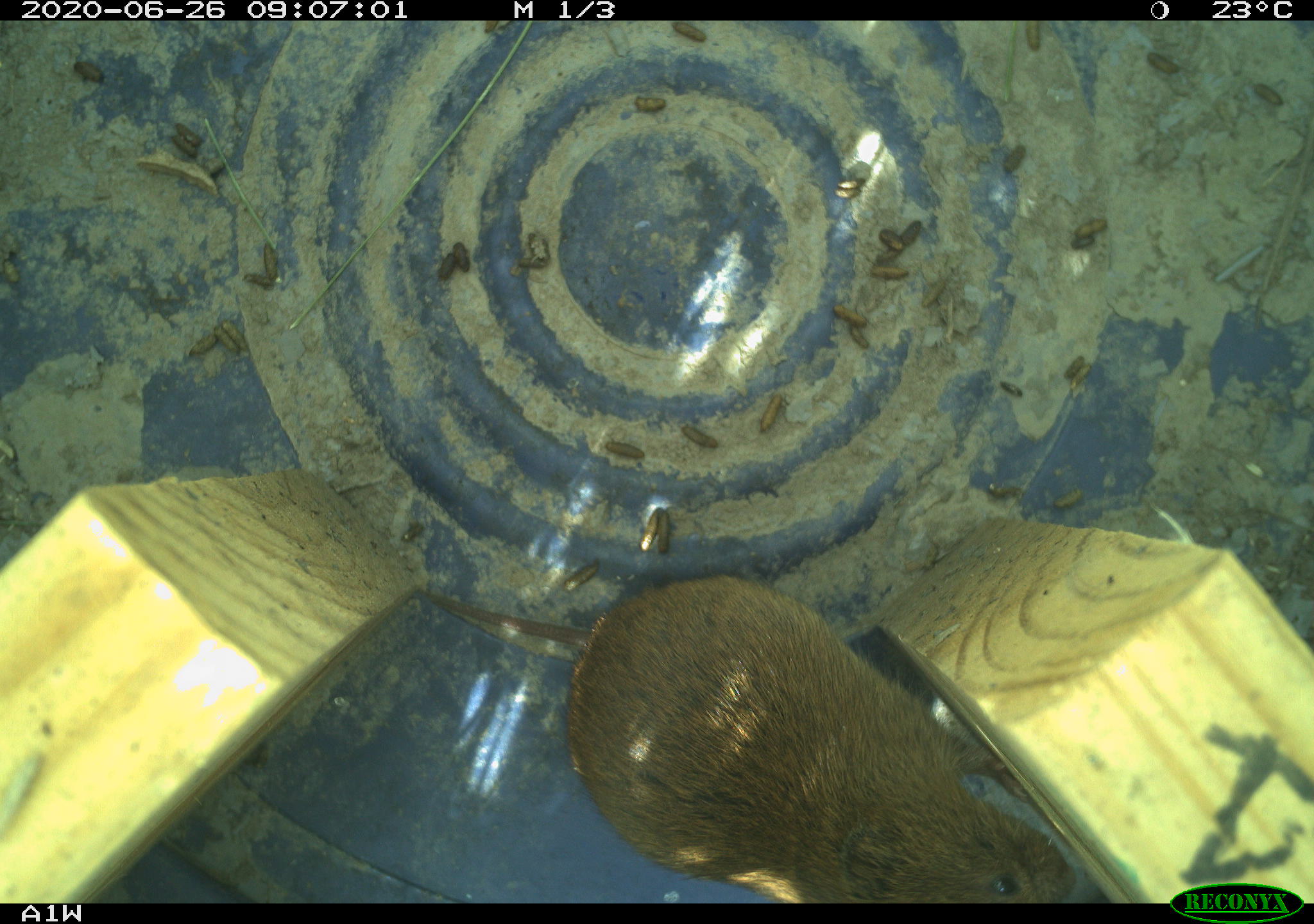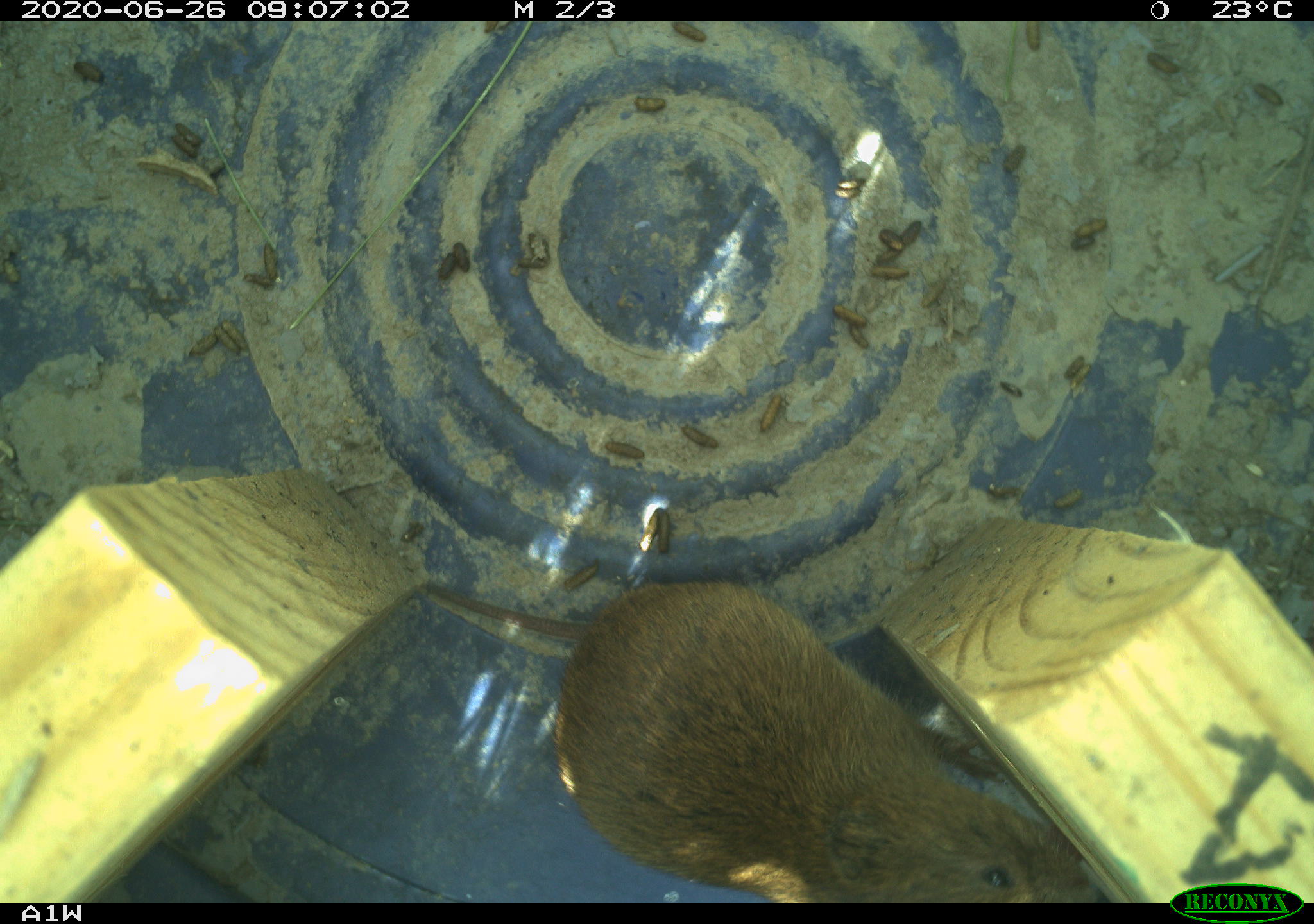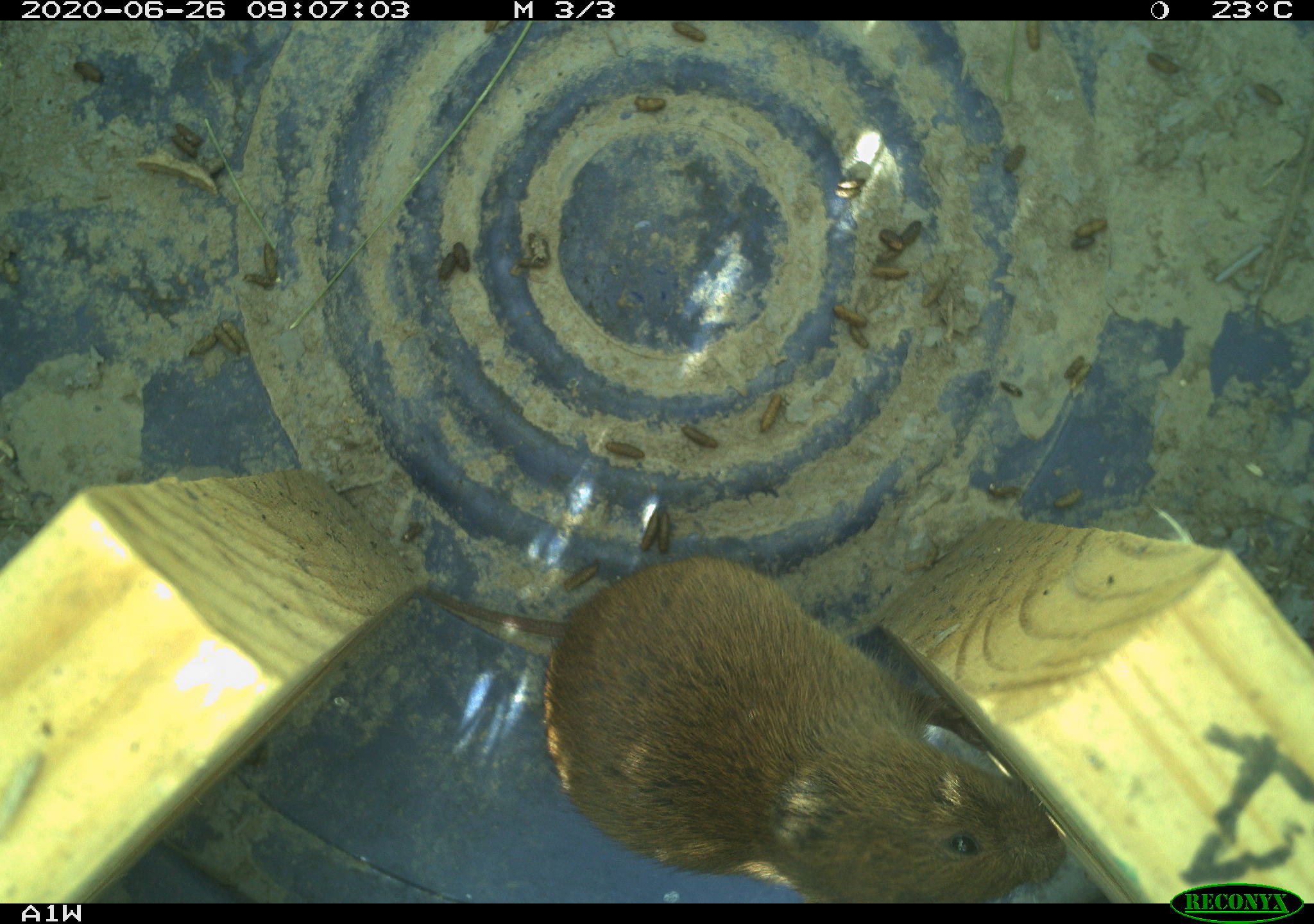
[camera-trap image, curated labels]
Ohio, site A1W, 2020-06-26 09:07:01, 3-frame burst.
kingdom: Animalia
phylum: Chordata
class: Mammalia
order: Rodentia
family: Cricetidae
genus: Microtus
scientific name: Microtus pennsylvanicus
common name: meadow vole